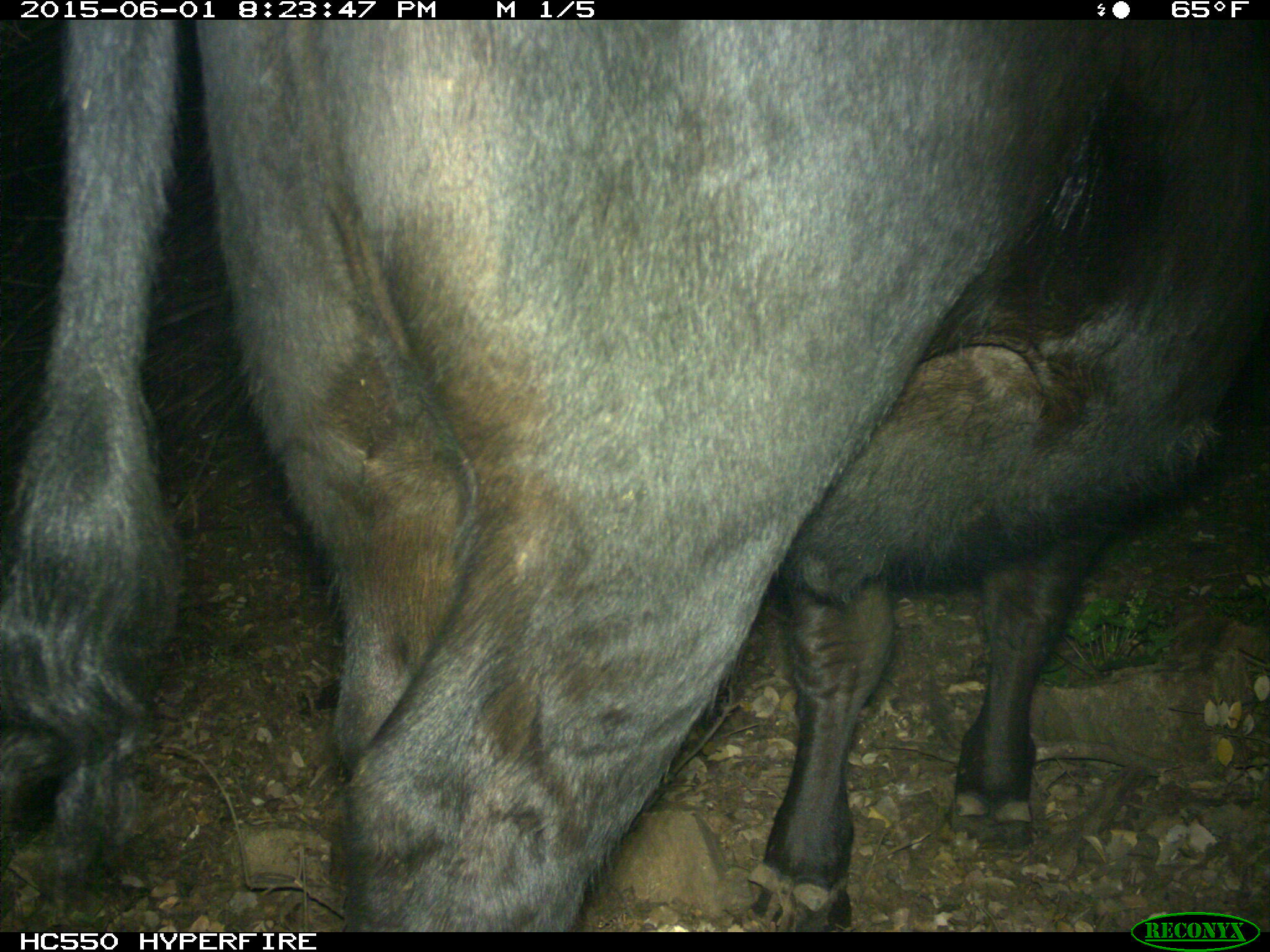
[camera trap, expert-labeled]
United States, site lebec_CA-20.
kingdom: Animalia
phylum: Chordata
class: Mammalia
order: Artiodactyla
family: Bovidae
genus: Bos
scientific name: Bos taurus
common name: domestic cow